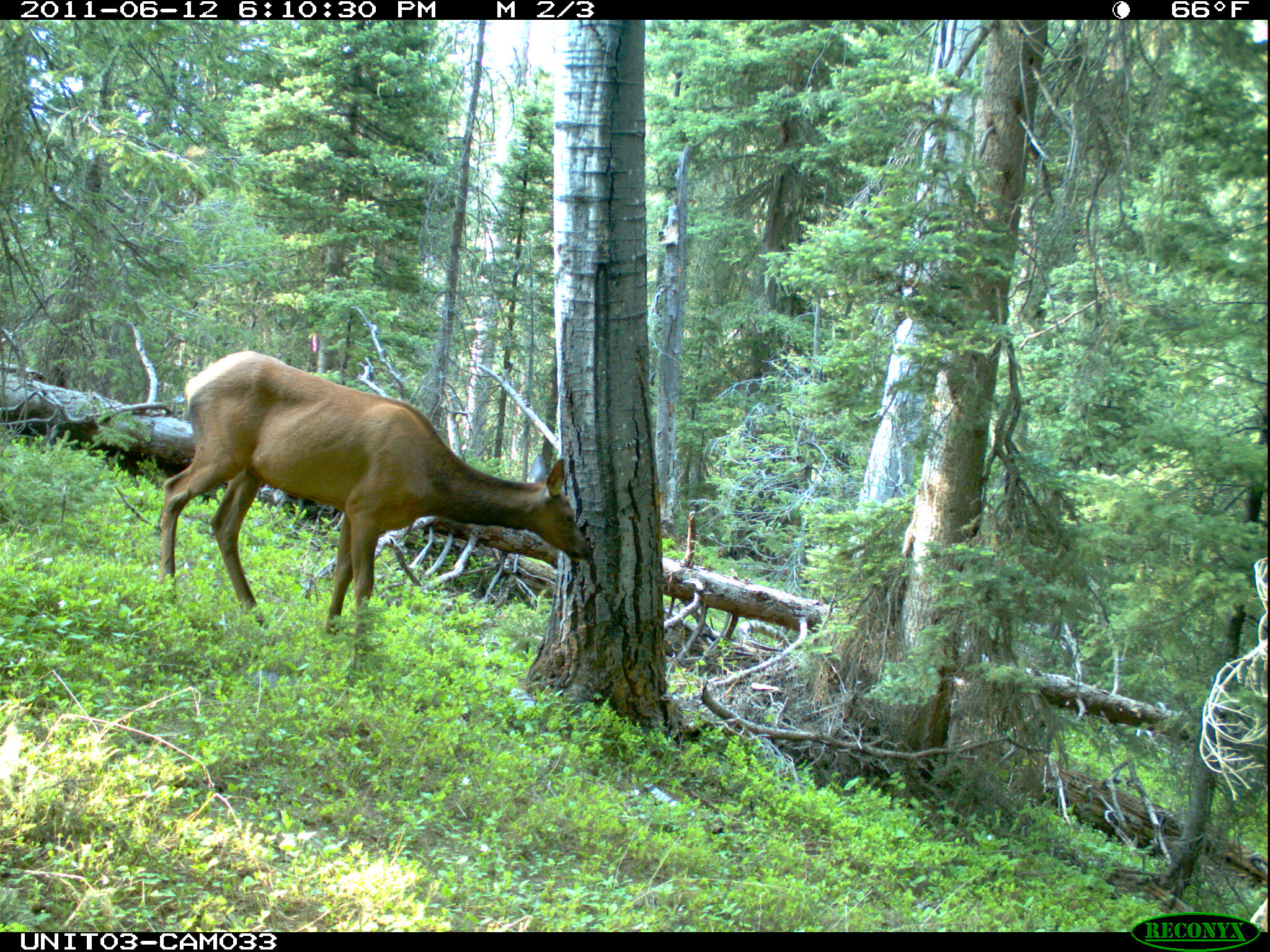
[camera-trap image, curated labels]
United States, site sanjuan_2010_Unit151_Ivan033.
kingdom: Animalia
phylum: Chordata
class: Mammalia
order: Artiodactyla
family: Cervidae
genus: Cervus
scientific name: Cervus elaphus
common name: red deer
Cervus elaphus (red deer).